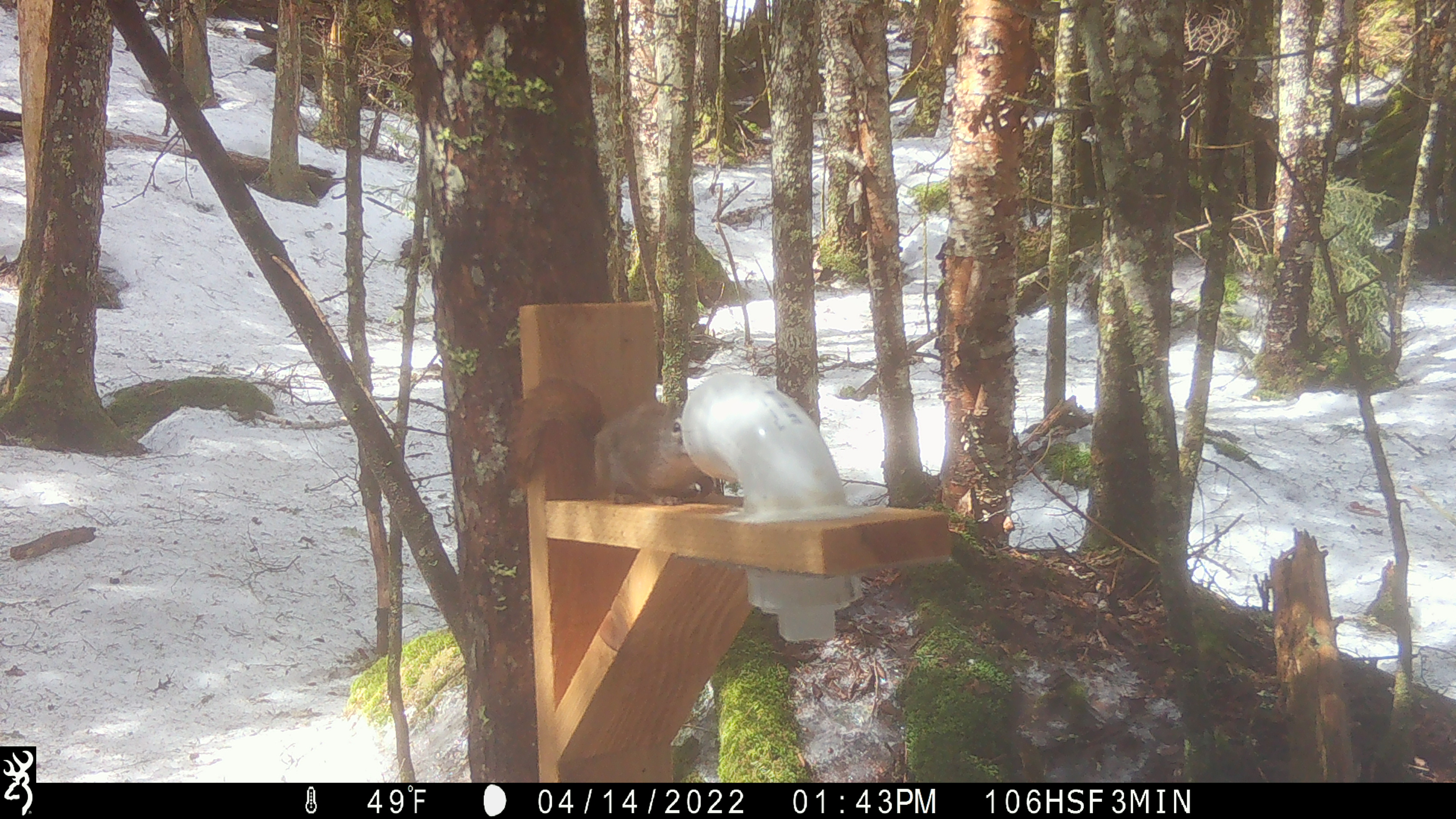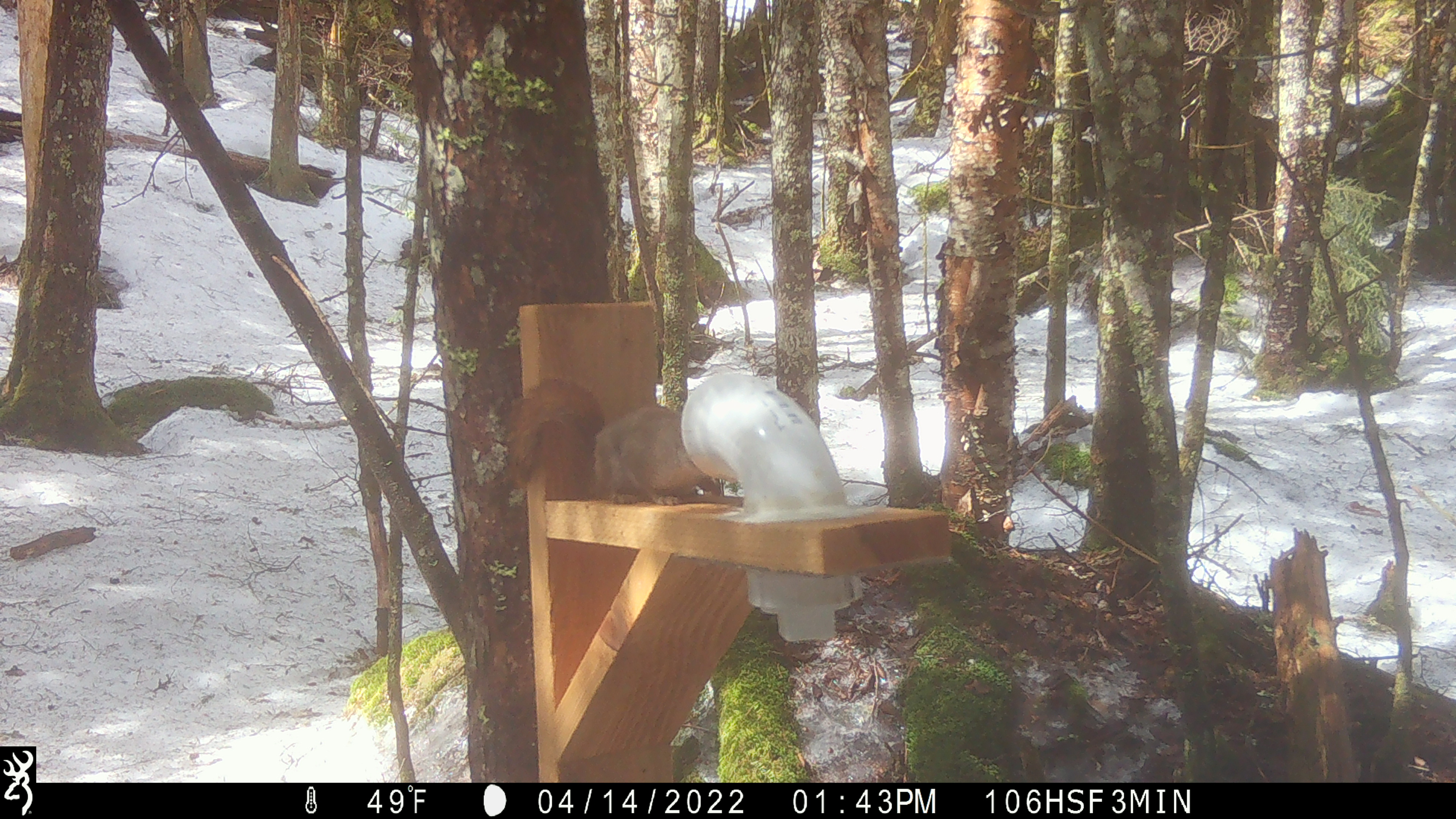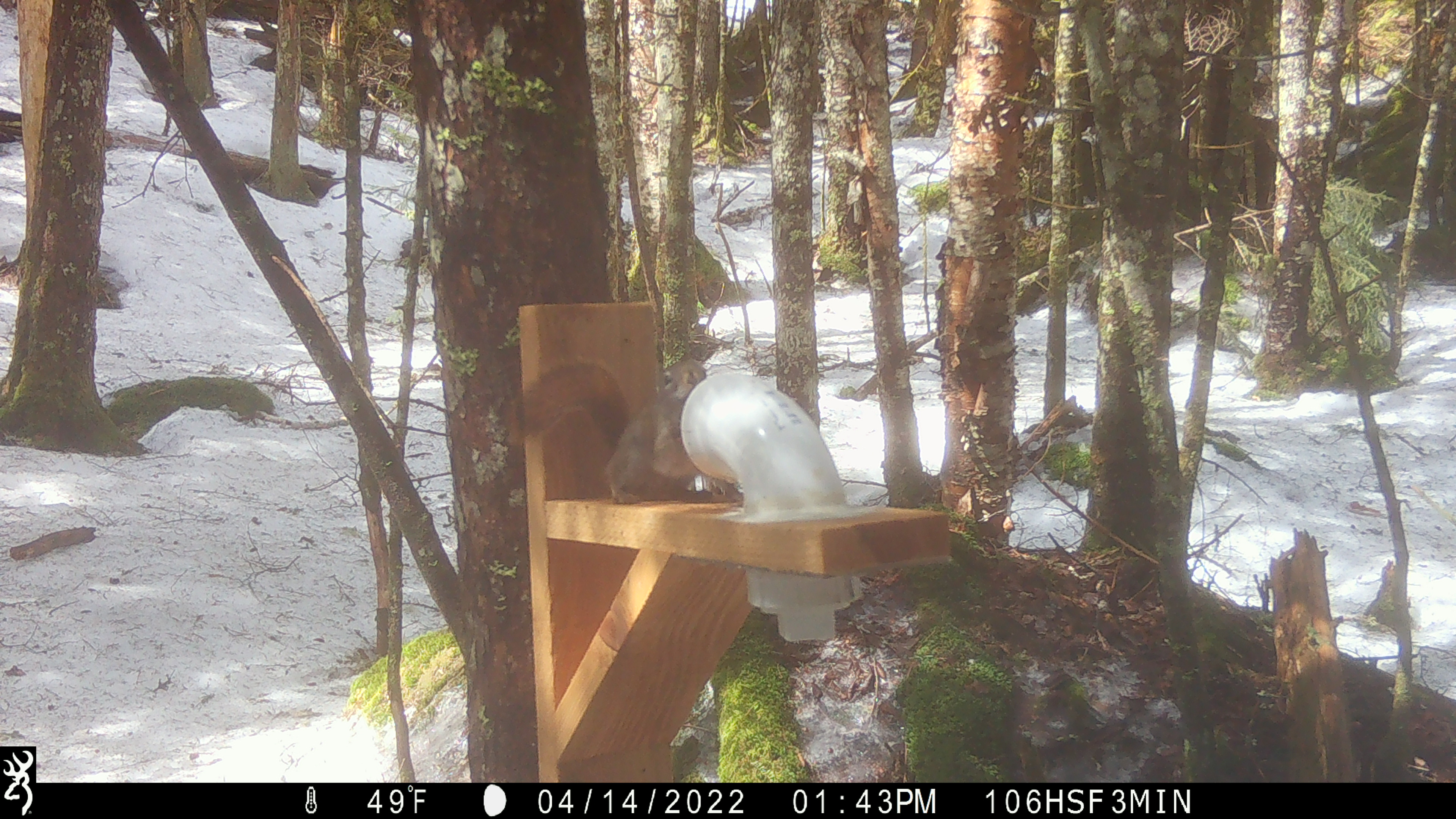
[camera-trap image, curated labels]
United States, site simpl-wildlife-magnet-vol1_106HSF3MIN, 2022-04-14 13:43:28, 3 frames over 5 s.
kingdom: Animalia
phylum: Chordata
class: Mammalia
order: Rodentia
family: Sciuridae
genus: Tamiasciurus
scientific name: Tamiasciurus hudsonicus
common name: red squirrel